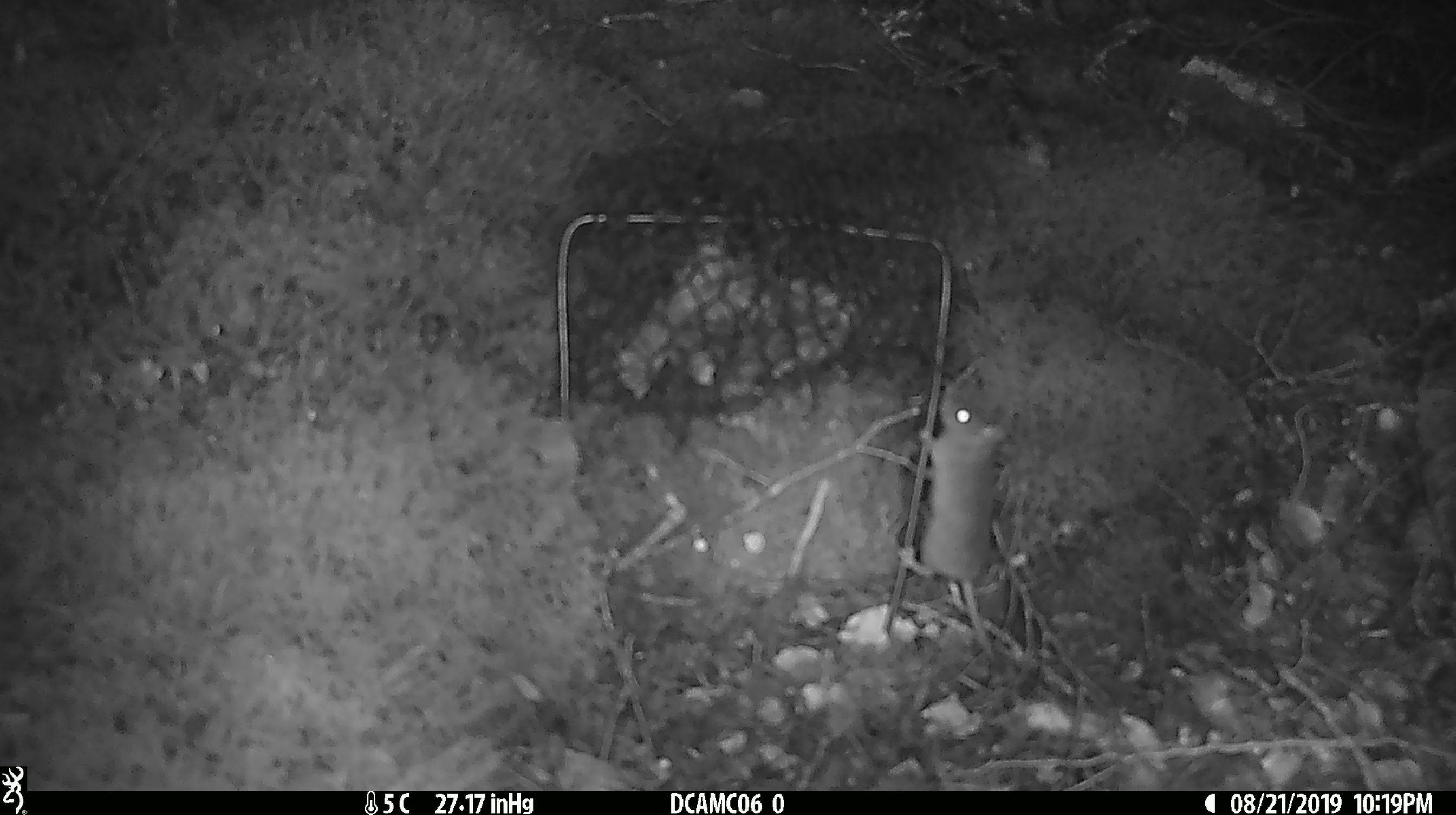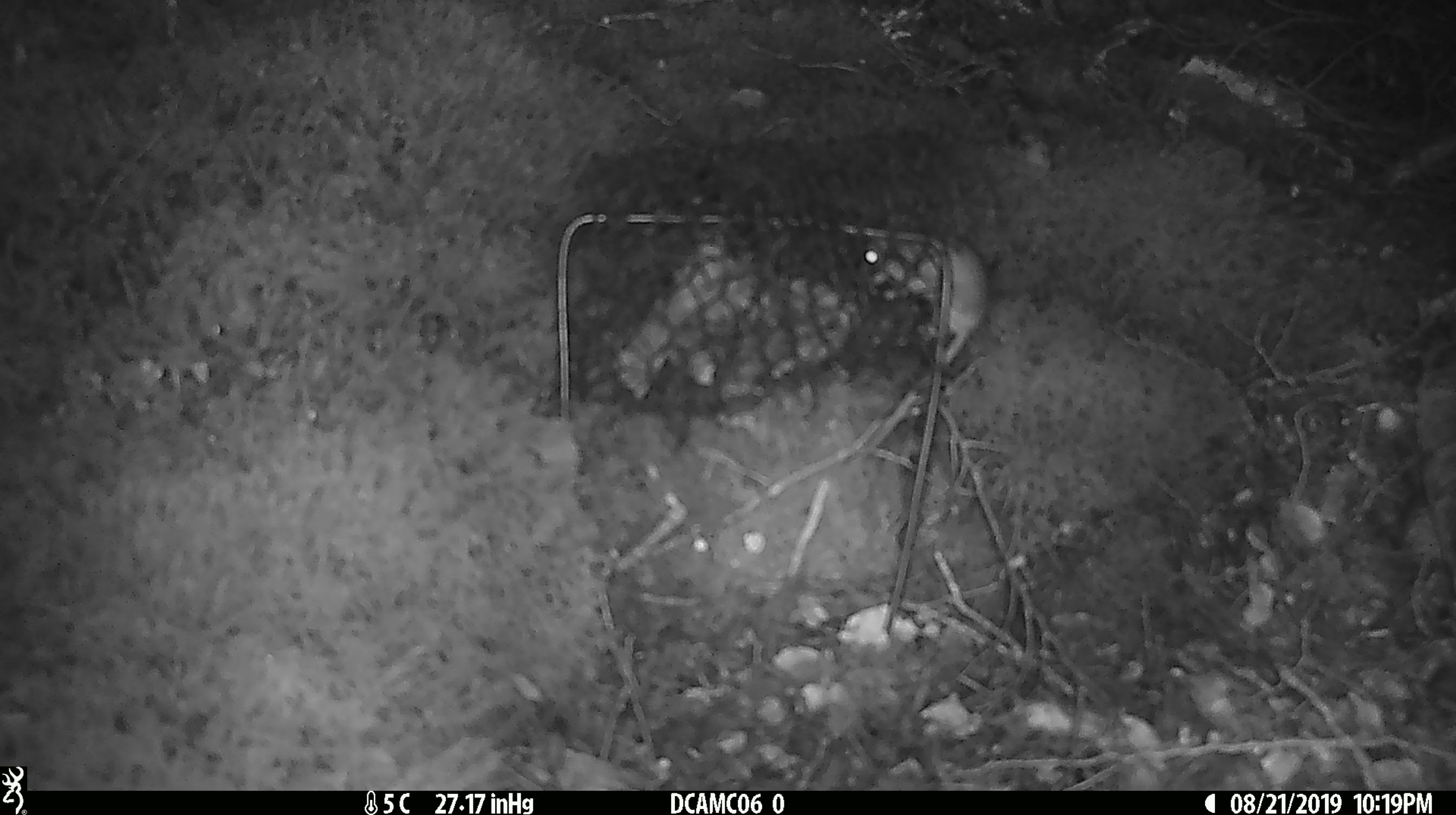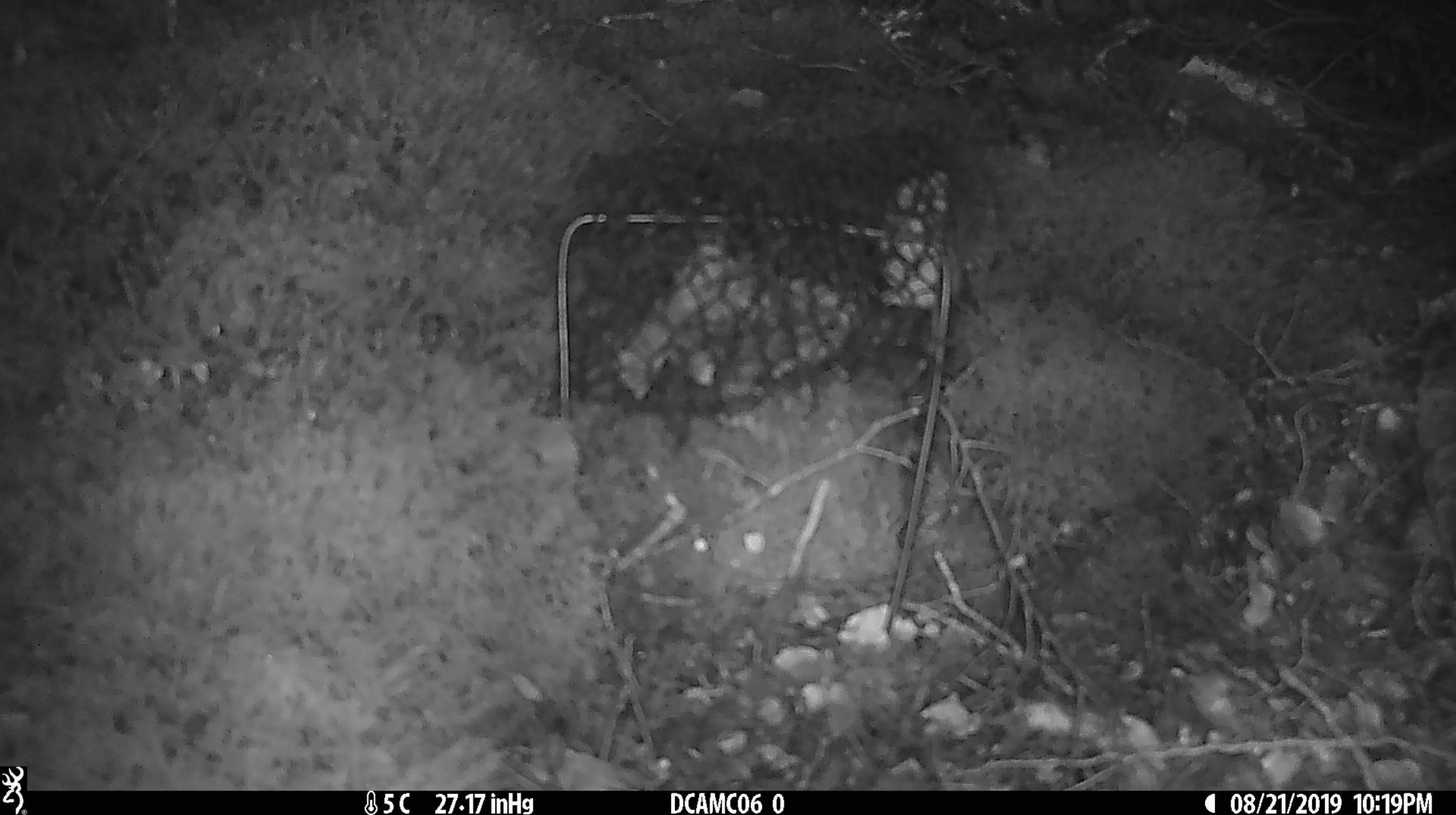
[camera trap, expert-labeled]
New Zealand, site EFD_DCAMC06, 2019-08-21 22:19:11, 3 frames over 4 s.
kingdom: Animalia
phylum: Chordata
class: Mammalia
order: Rodentia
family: Muridae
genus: Mus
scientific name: Mus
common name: mouse